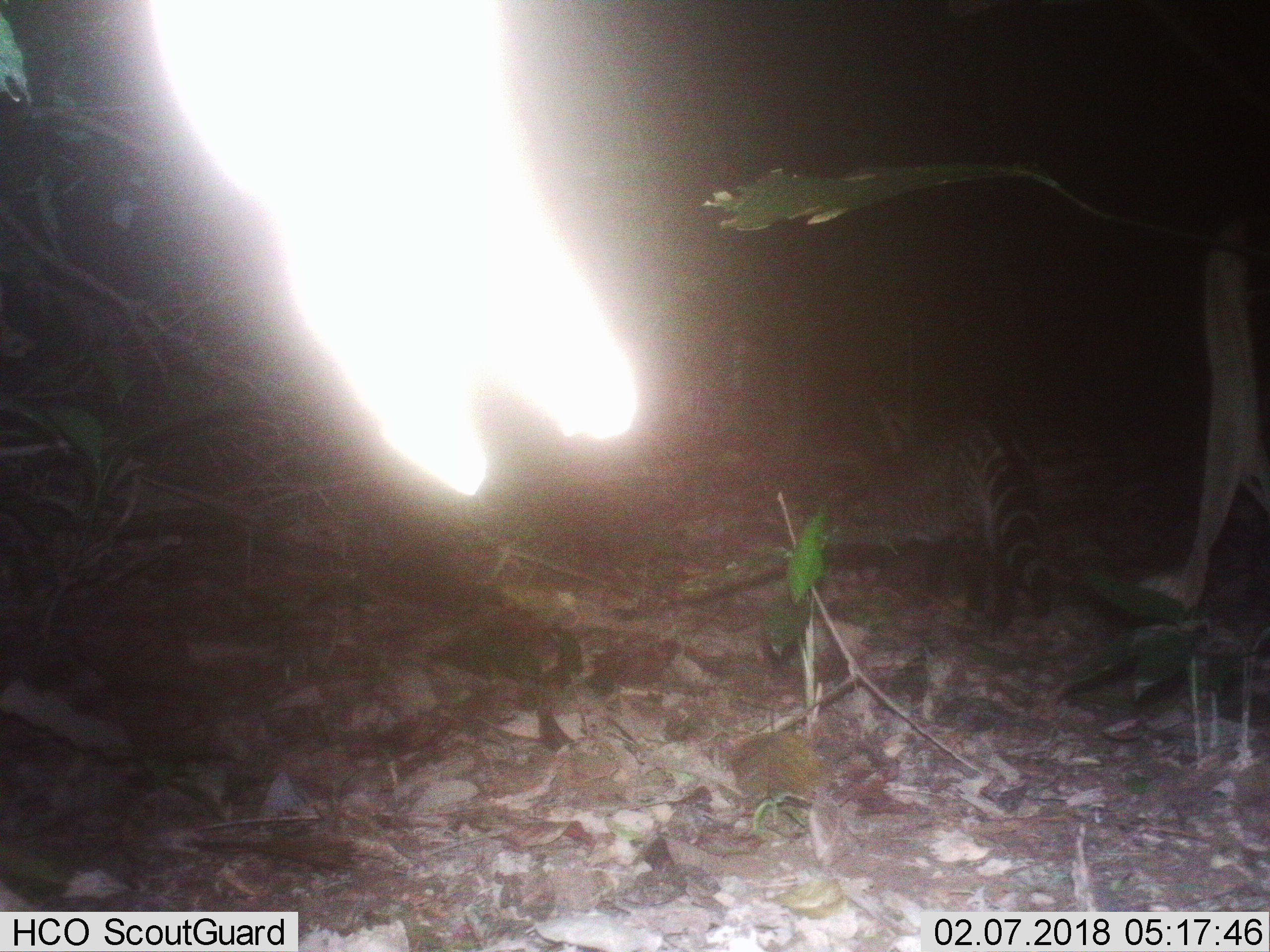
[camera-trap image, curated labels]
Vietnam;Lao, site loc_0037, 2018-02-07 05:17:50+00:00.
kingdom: Animalia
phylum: Chordata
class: Mammalia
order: Carnivora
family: Viverridae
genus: Viverra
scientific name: Viverra zibetha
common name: large indian civet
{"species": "large indian civet (Viverra zibetha)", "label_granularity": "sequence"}